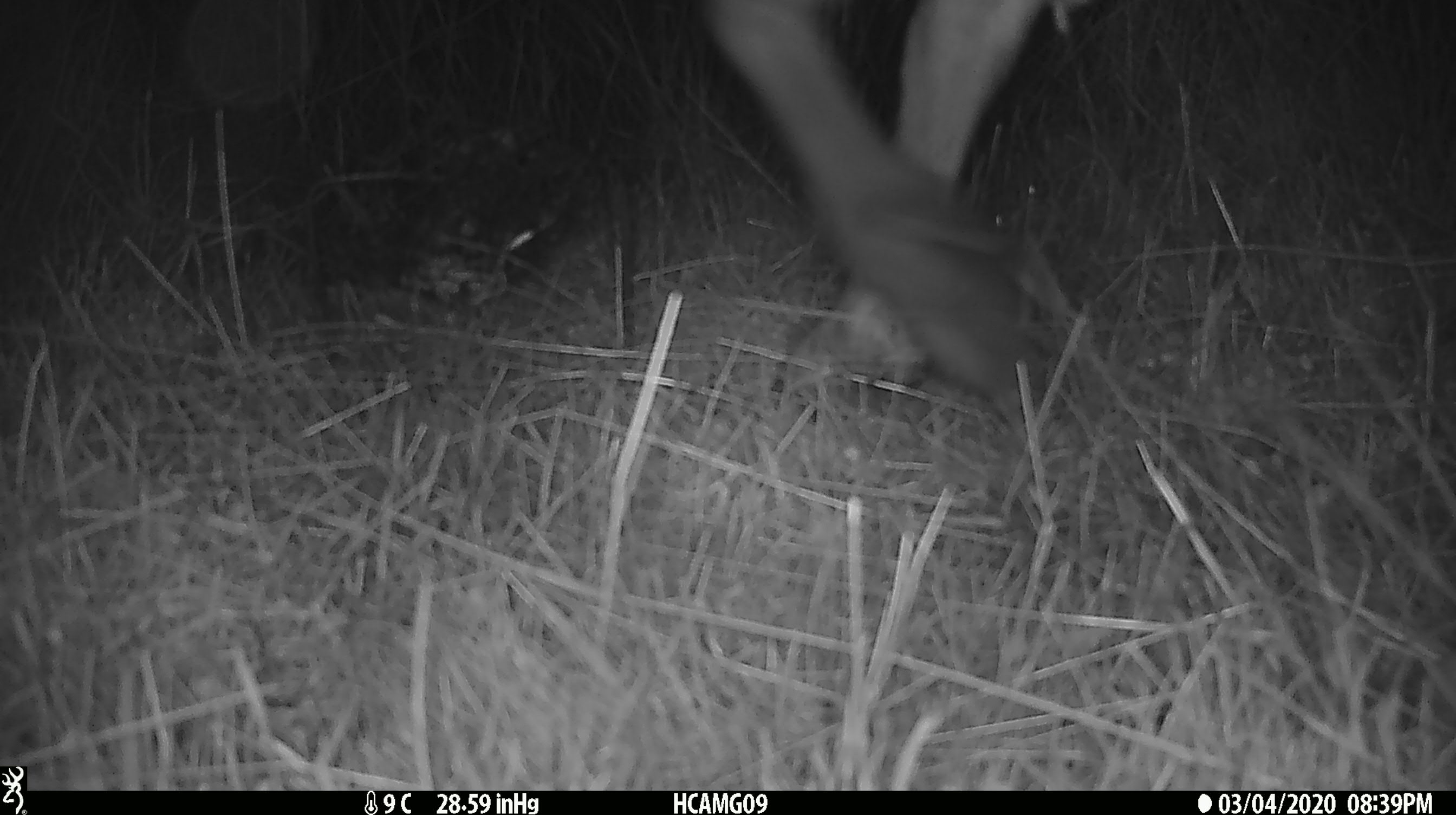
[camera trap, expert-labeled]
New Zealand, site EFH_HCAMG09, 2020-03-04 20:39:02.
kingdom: Animalia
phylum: Chordata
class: Mammalia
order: Artiodactyla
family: Bovidae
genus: Ovis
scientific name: Ovis aries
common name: domestic sheep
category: sheep